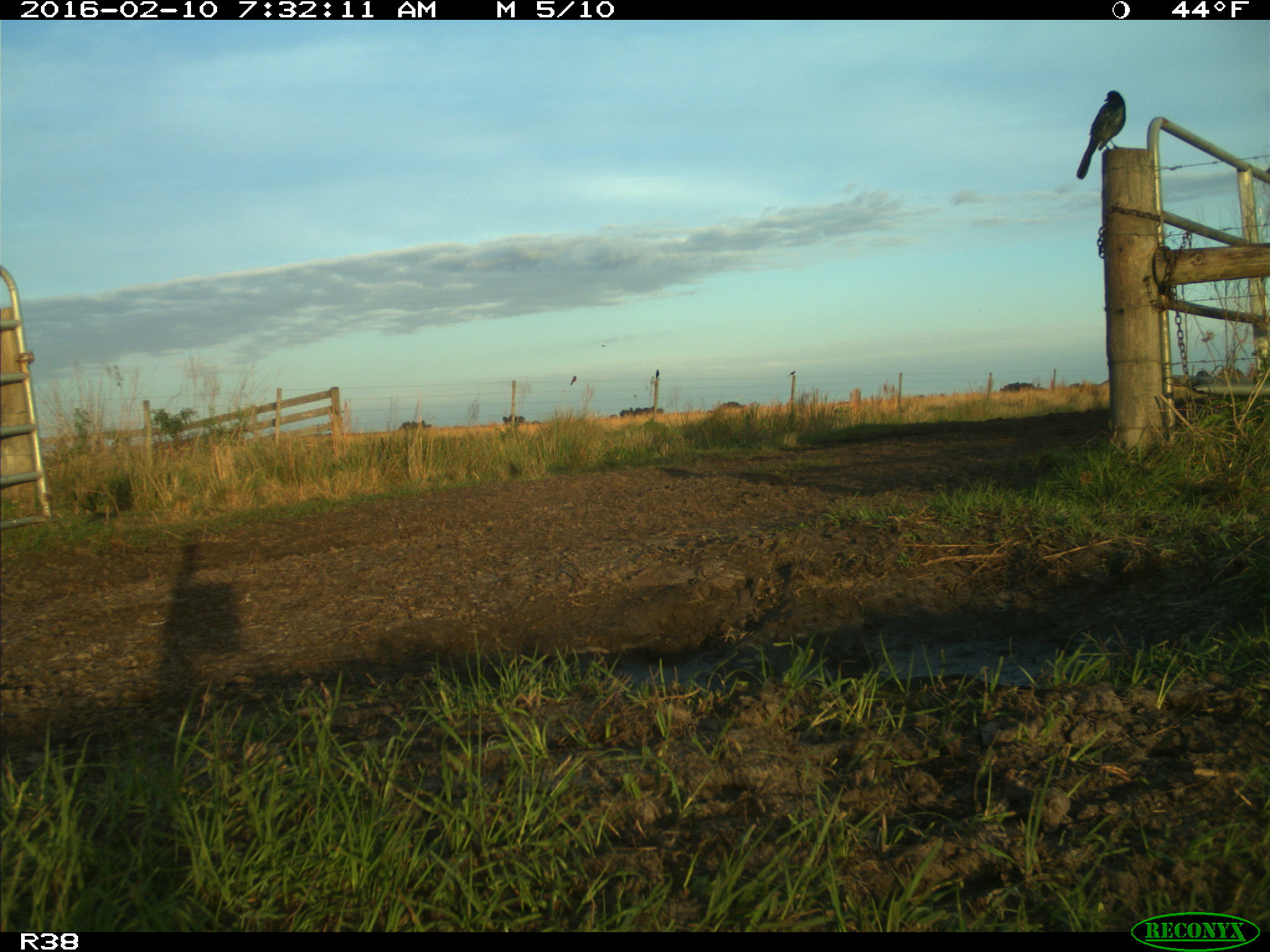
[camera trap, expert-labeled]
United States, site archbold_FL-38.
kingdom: Animalia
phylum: Chordata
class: Aves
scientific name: Aves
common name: birds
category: unidentified bird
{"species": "unidentified bird (birds) (Aves)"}